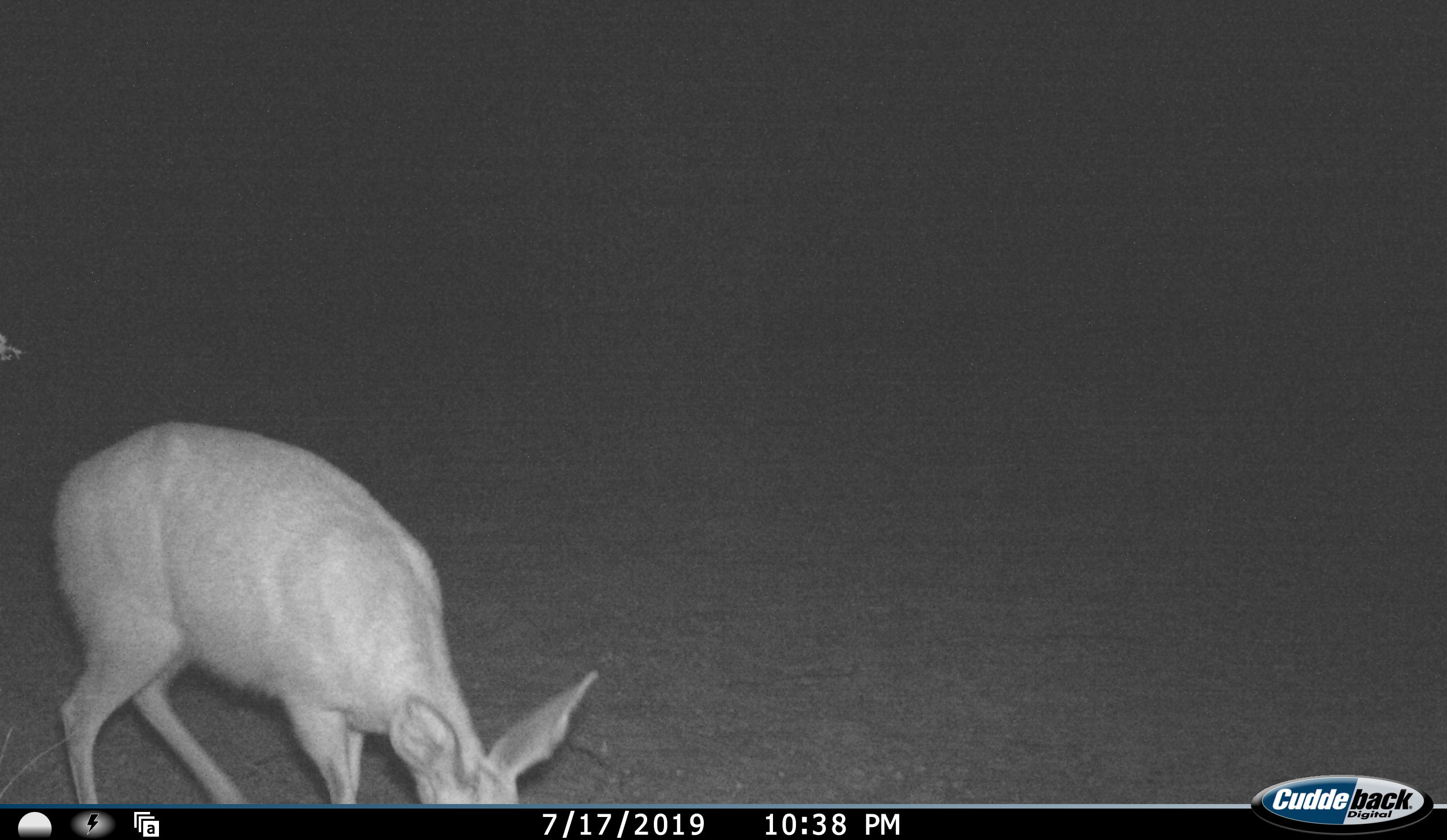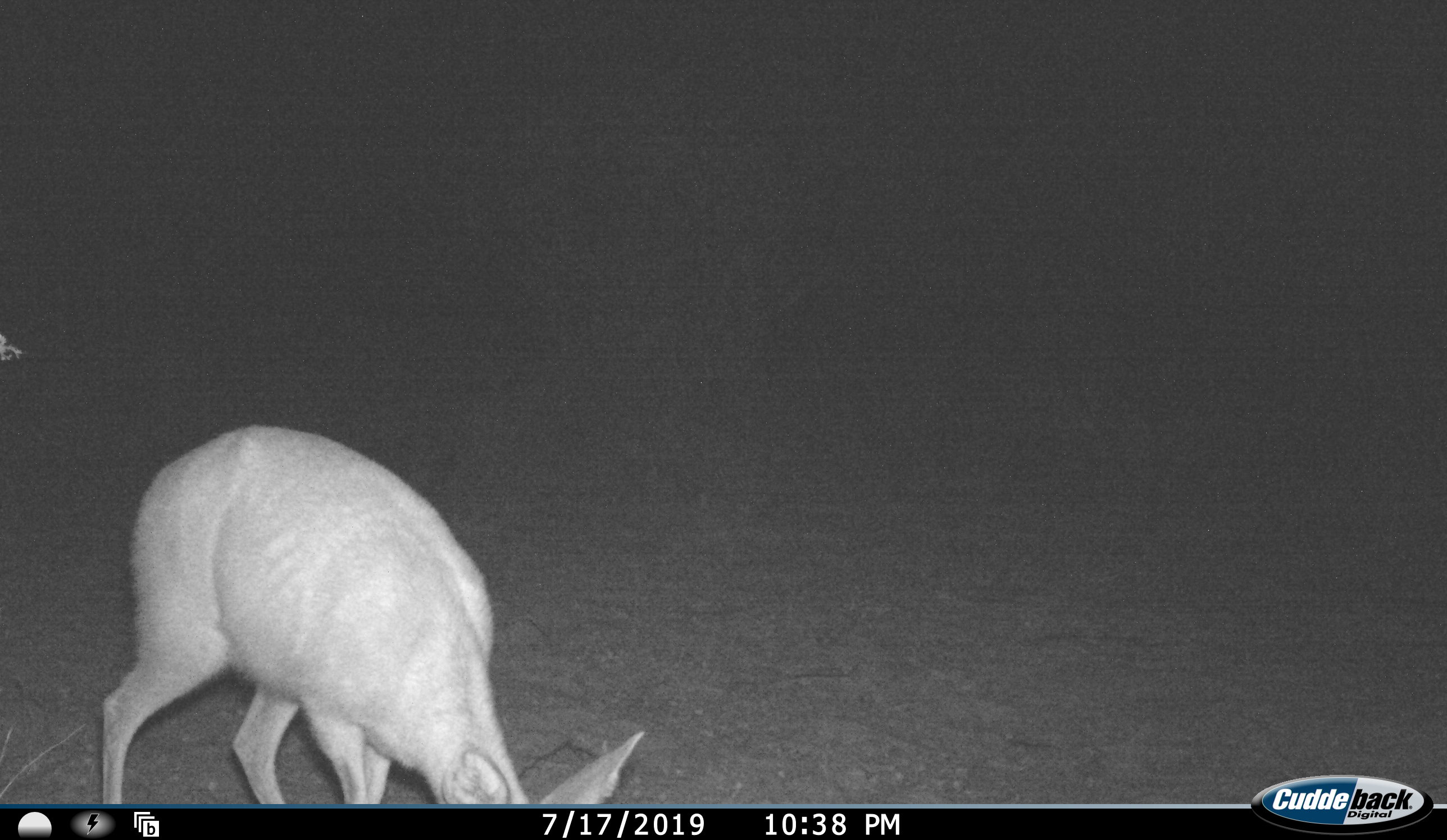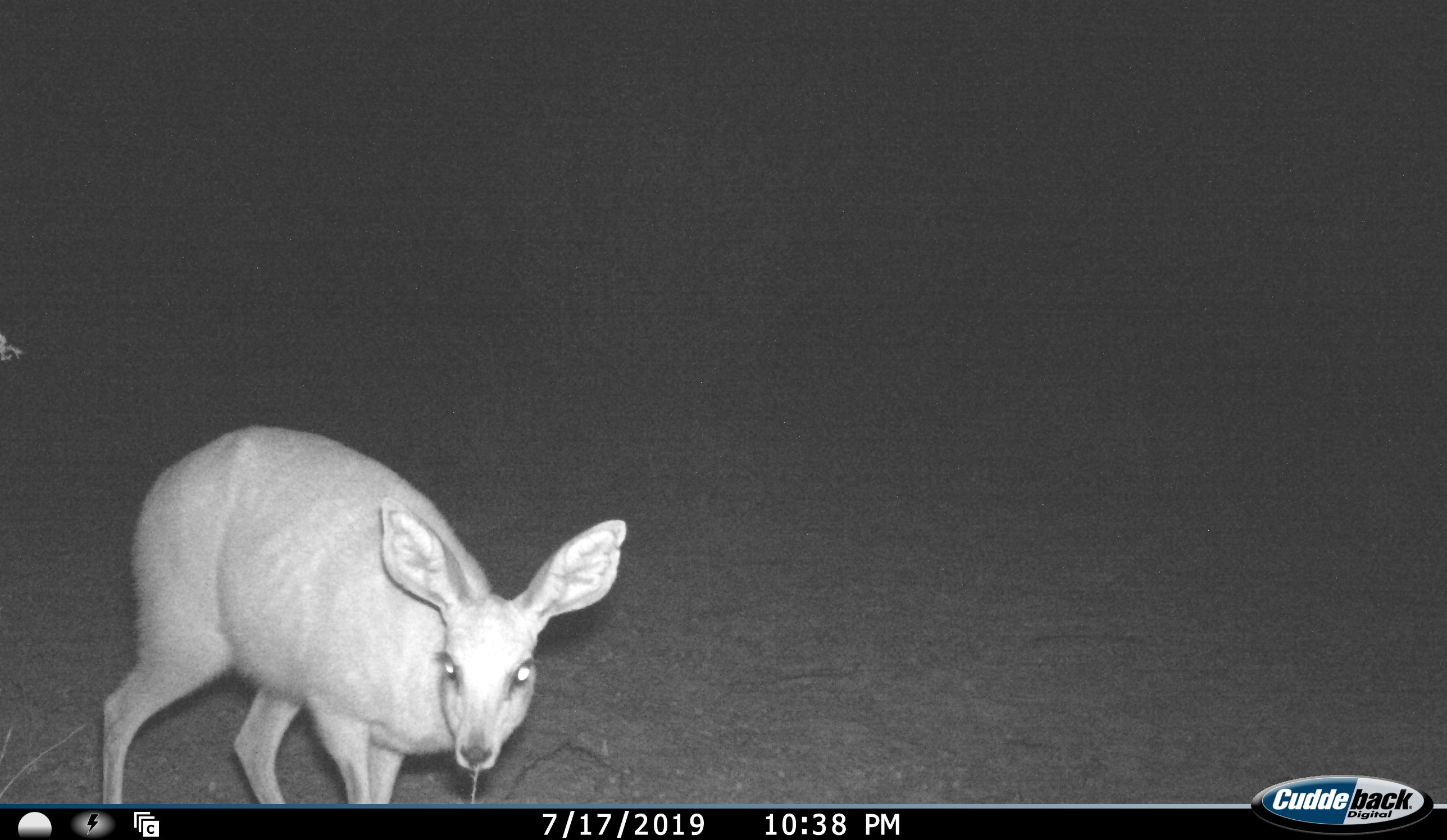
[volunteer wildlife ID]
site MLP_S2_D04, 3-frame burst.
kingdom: Animalia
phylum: Chordata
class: Mammalia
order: Artiodactyla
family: Bovidae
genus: Raphicerus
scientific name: Raphicerus campestris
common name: steenbok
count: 1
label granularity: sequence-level